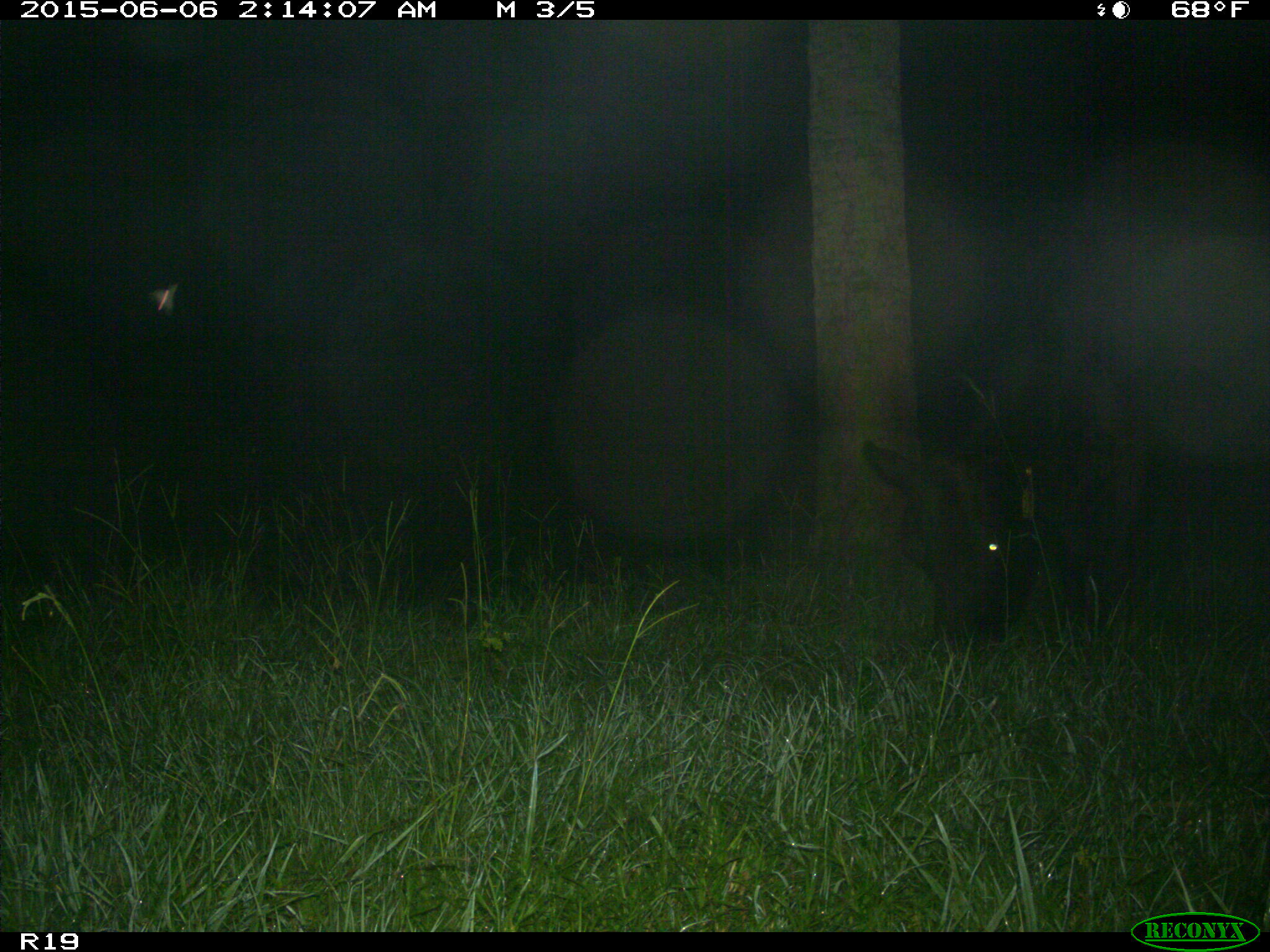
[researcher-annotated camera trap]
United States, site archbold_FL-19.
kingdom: Animalia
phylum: Chordata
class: Mammalia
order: Artiodactyla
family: Bovidae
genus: Bos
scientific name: Bos taurus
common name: domestic cow